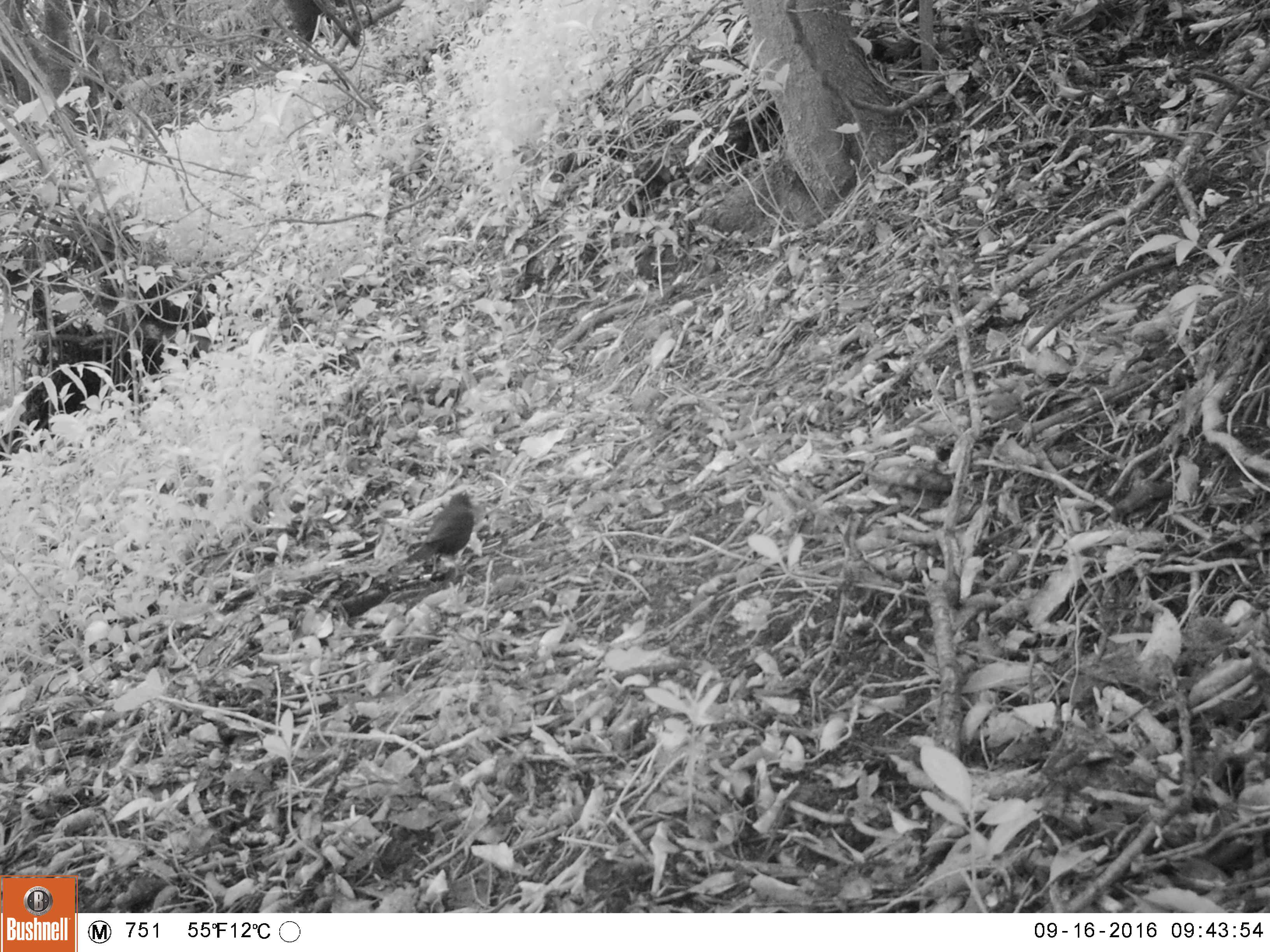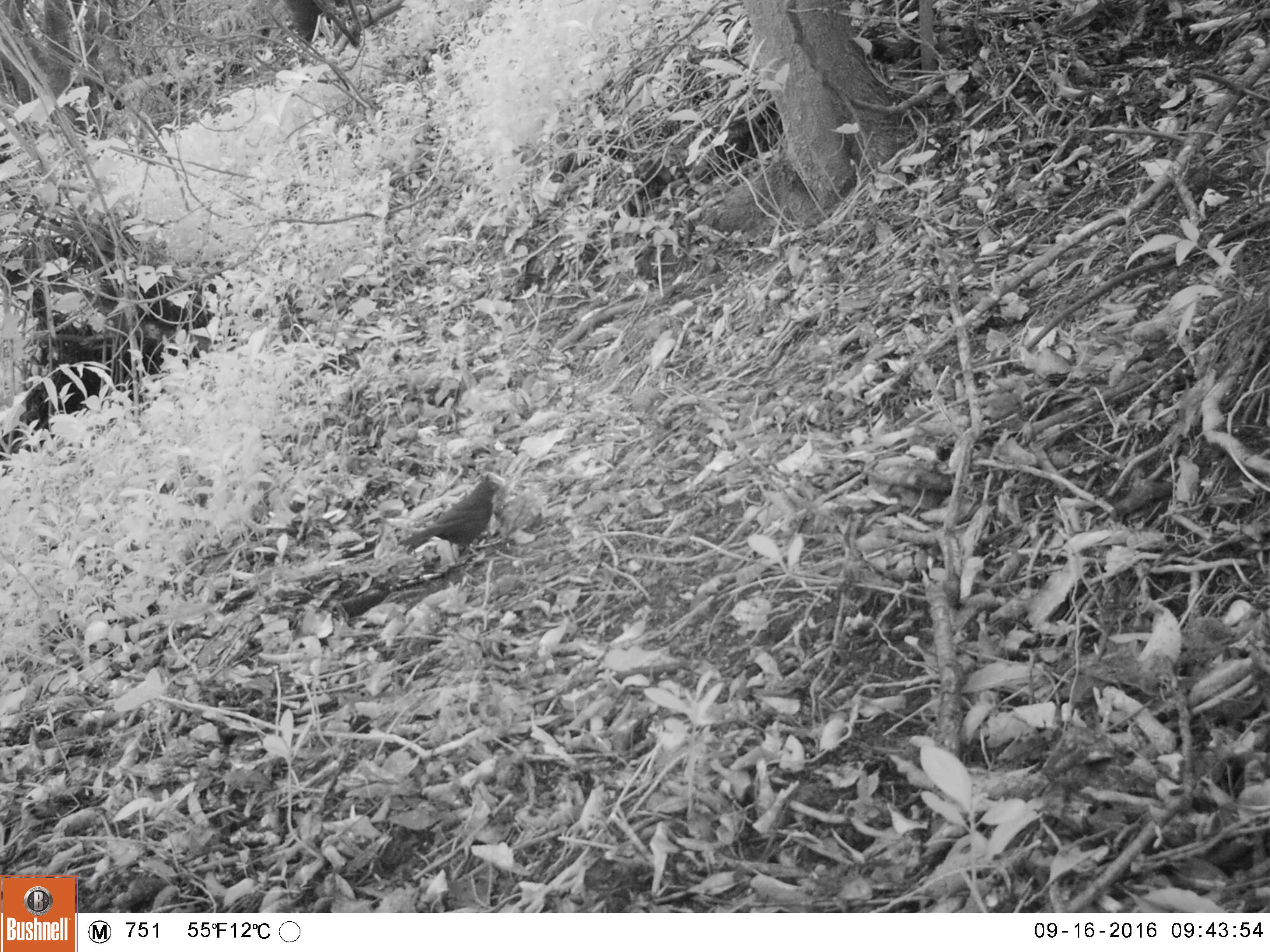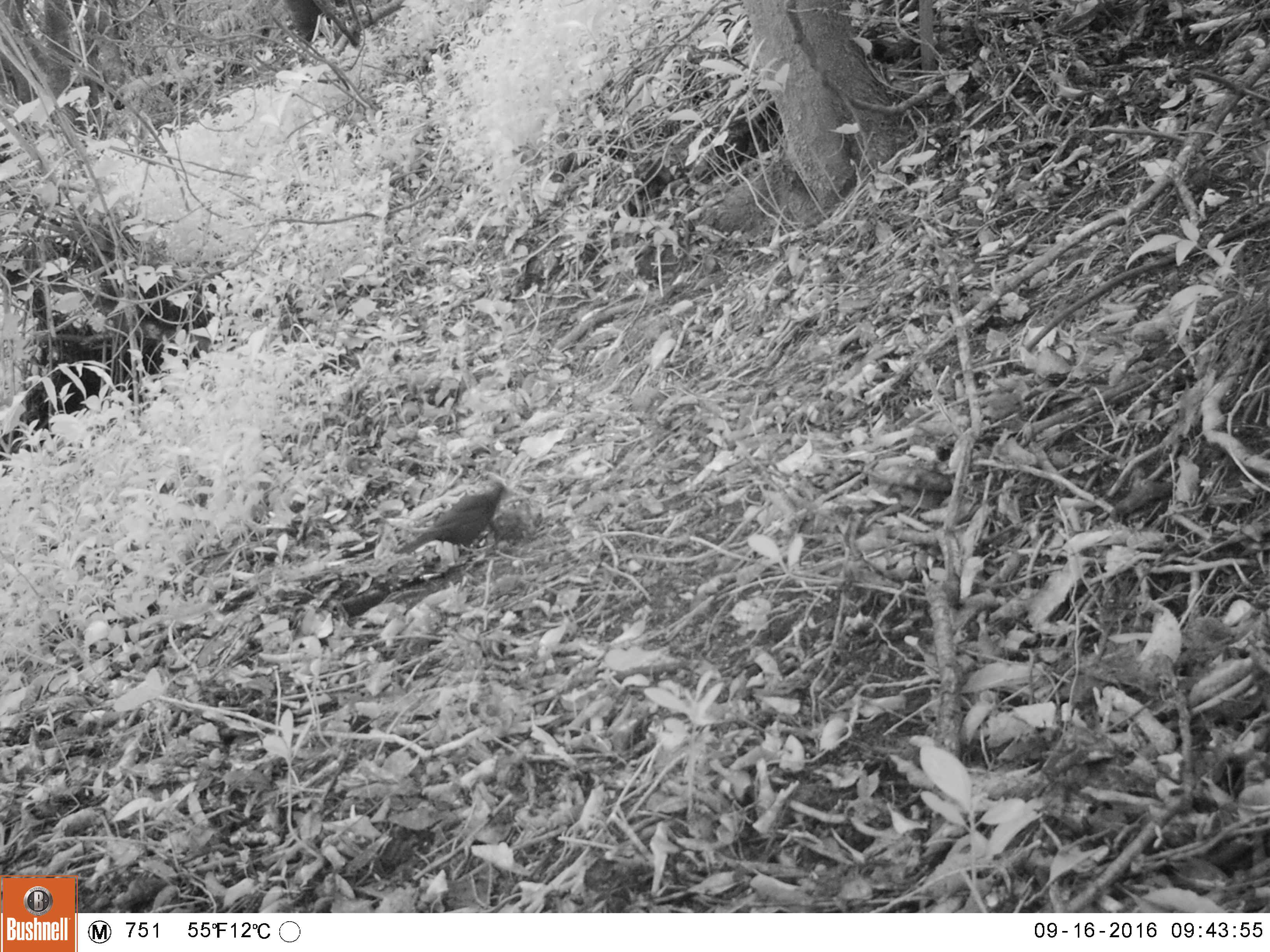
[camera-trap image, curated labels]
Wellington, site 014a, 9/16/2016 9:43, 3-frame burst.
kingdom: Animalia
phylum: Chordata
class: Aves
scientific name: Aves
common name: bird